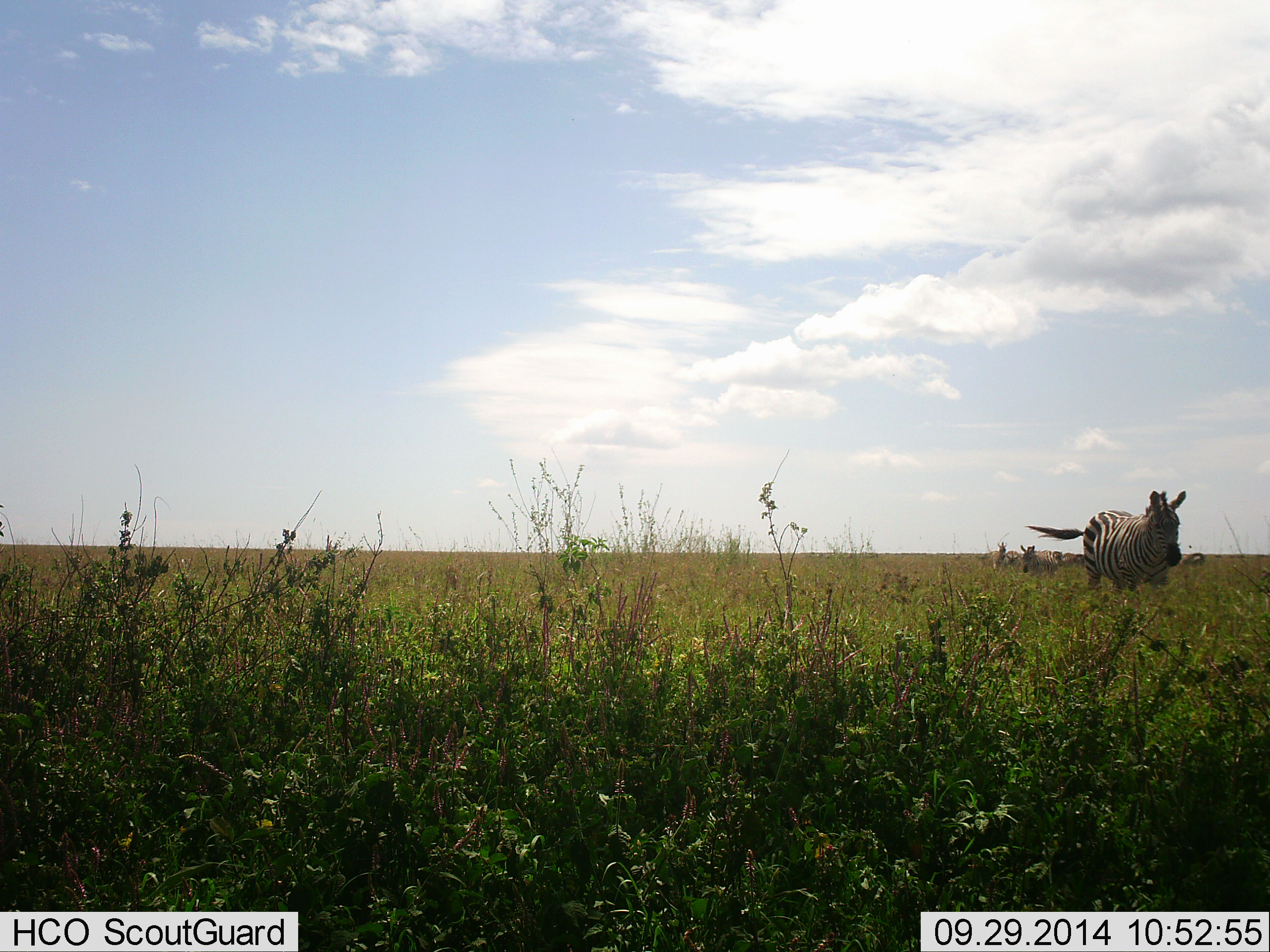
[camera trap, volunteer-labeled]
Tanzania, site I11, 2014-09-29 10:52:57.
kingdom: Animalia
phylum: Chordata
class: Mammalia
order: Perissodactyla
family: Equidae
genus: Equus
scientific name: Equus quagga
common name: plains zebra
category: zebra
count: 3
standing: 60%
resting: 0%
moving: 60%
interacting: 0%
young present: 0%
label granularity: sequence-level